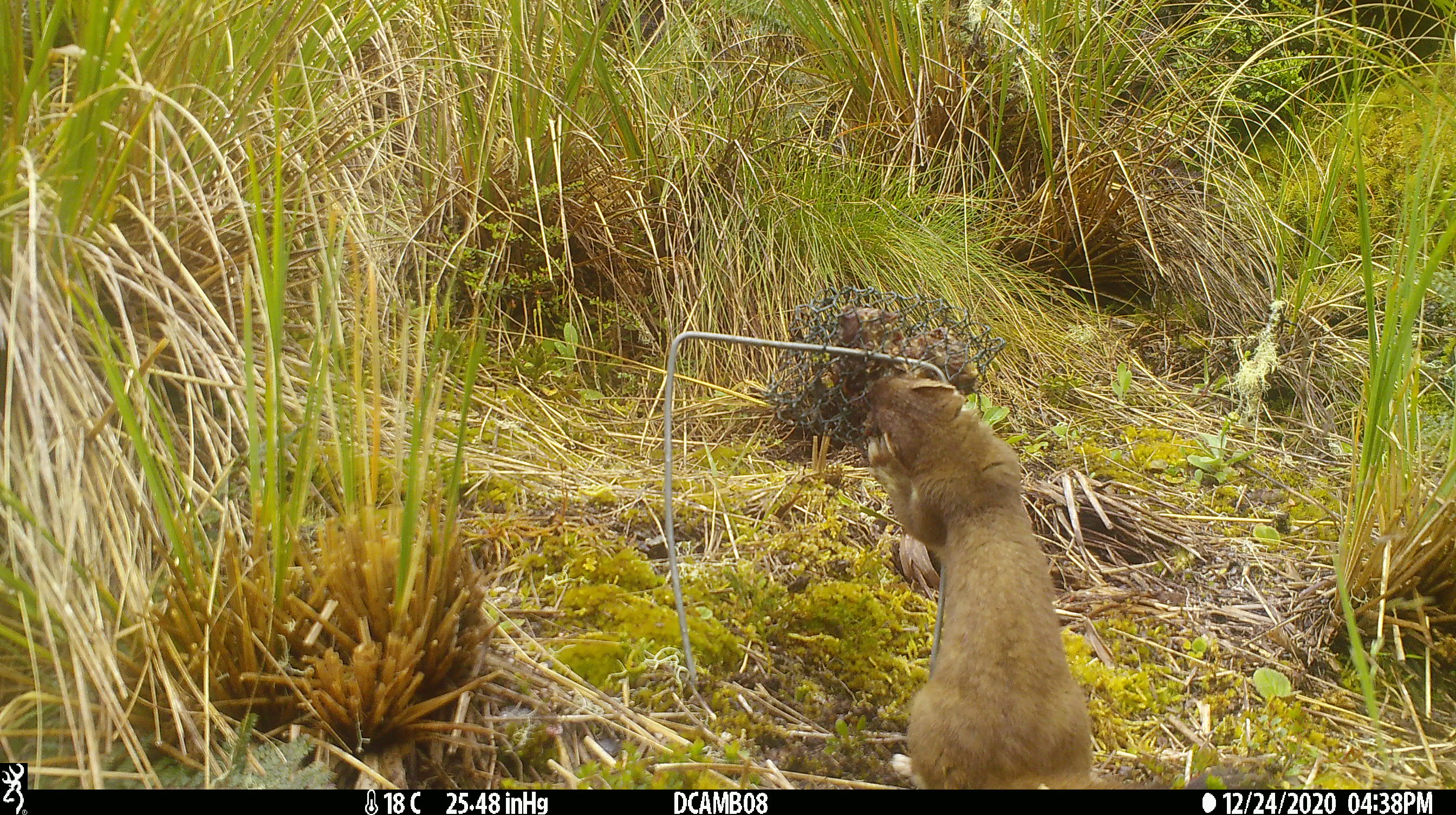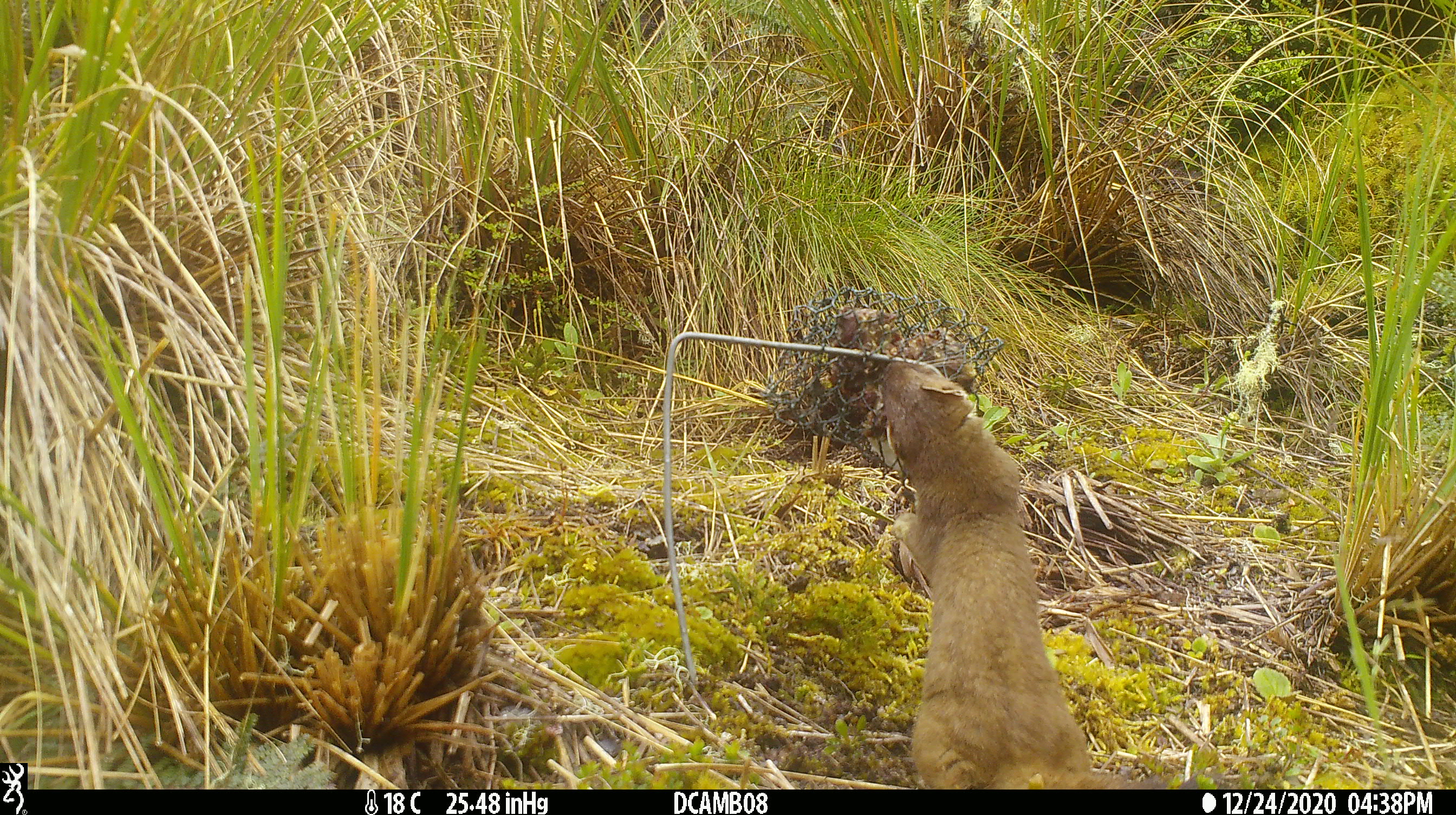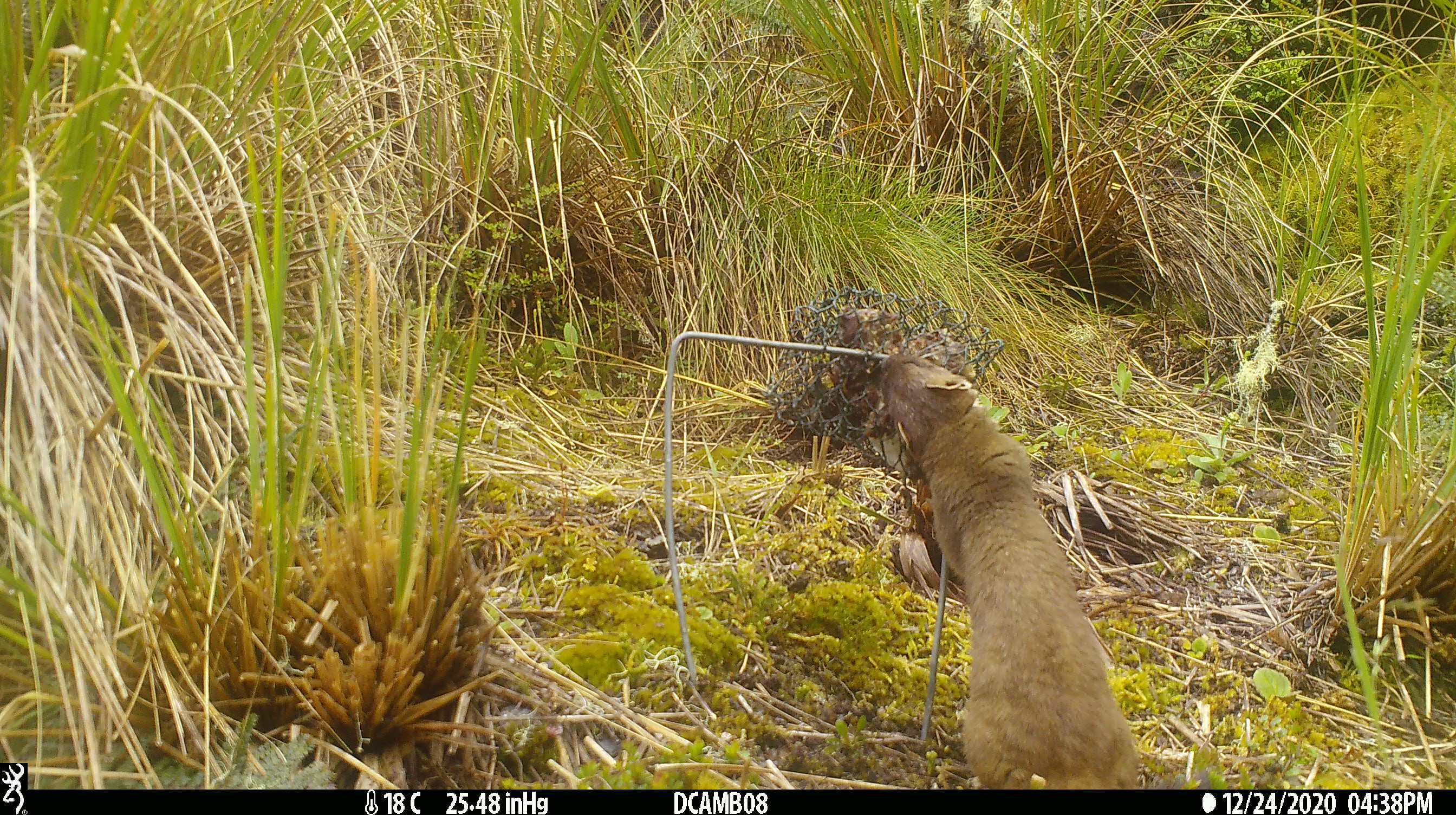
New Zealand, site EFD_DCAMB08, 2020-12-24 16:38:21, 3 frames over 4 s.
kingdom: Animalia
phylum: Chordata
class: Mammalia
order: Carnivora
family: Mustelidae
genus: Mustela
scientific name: Mustela erminea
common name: stoat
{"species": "stoat (Mustela erminea)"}